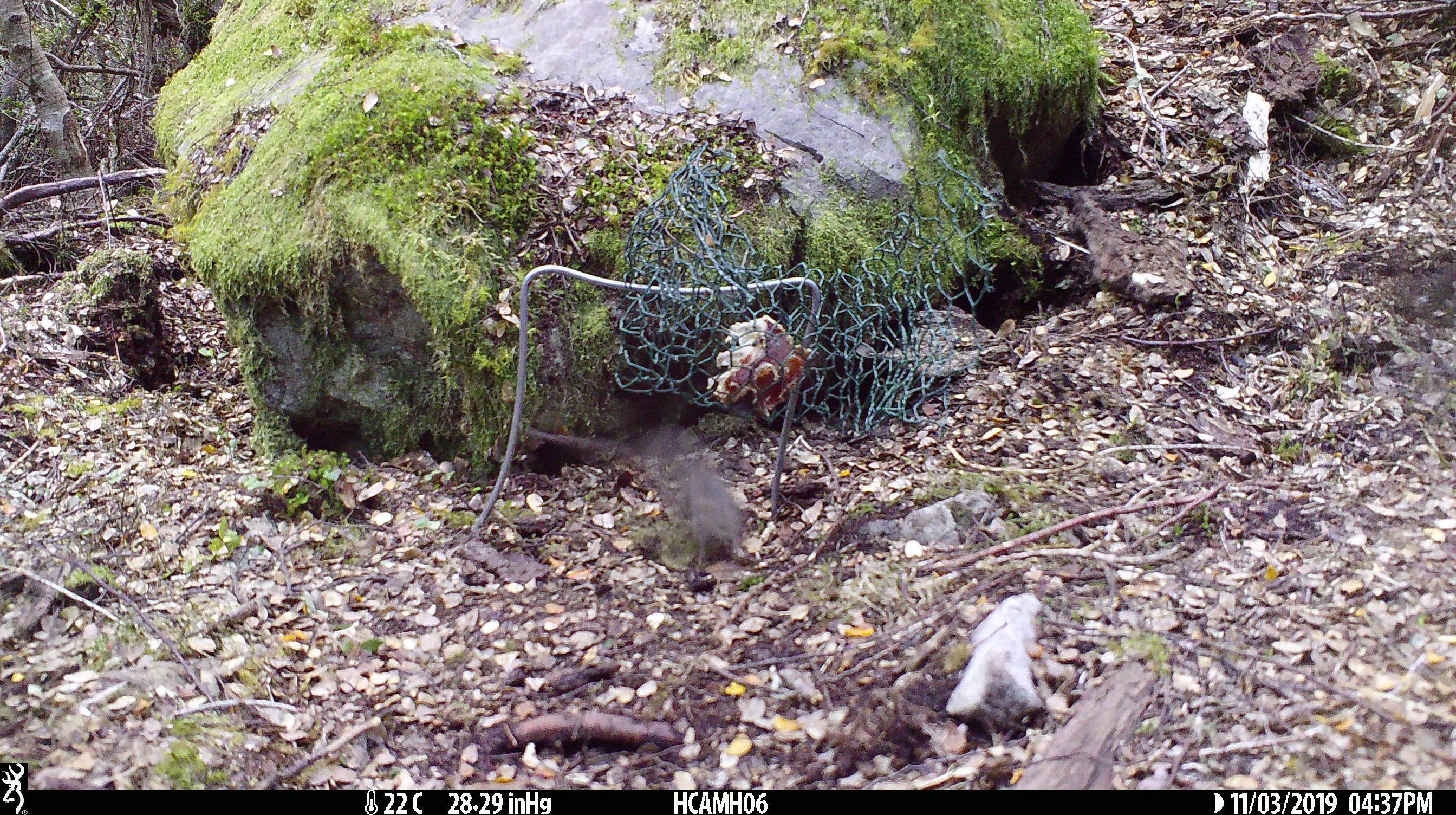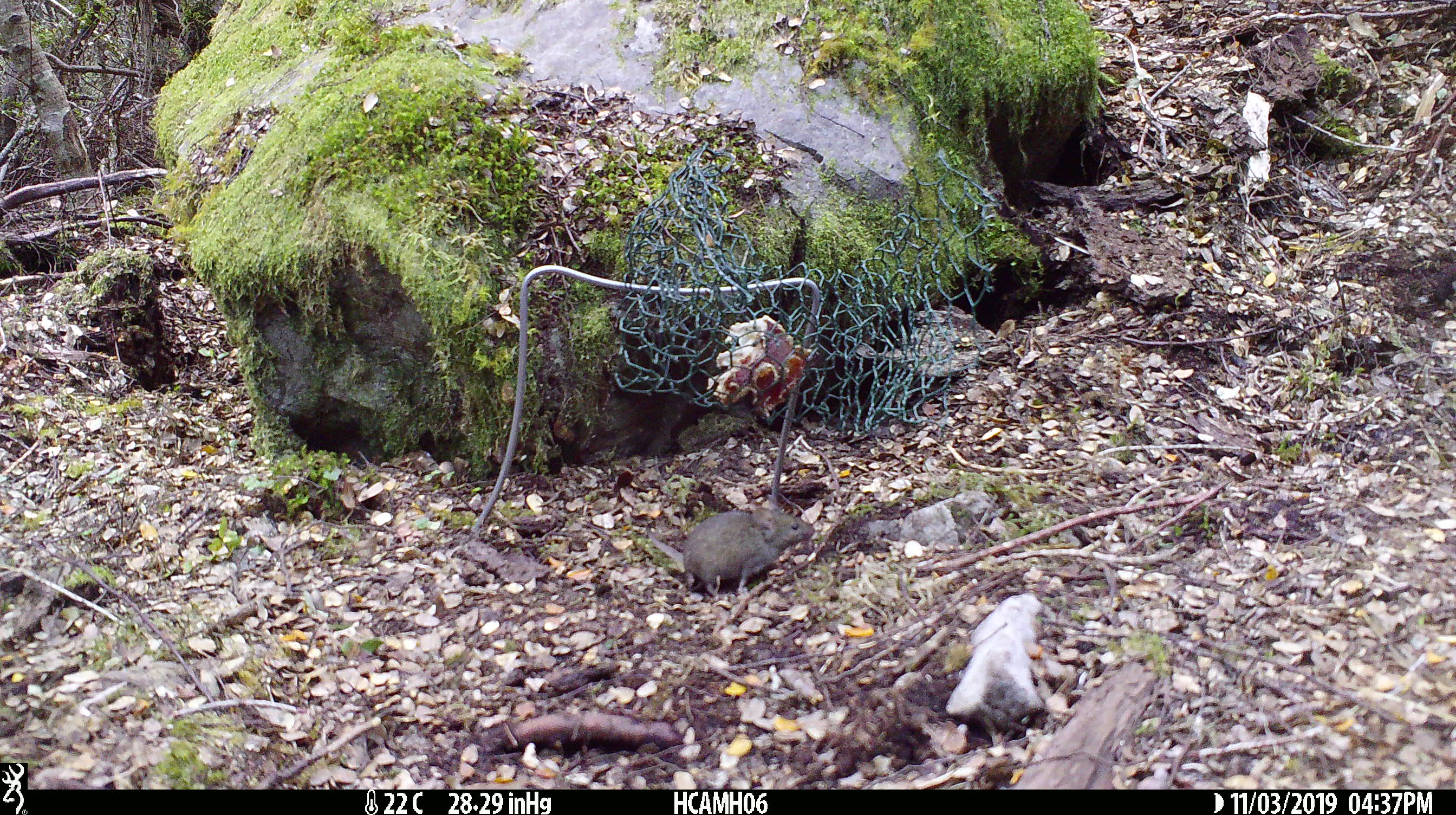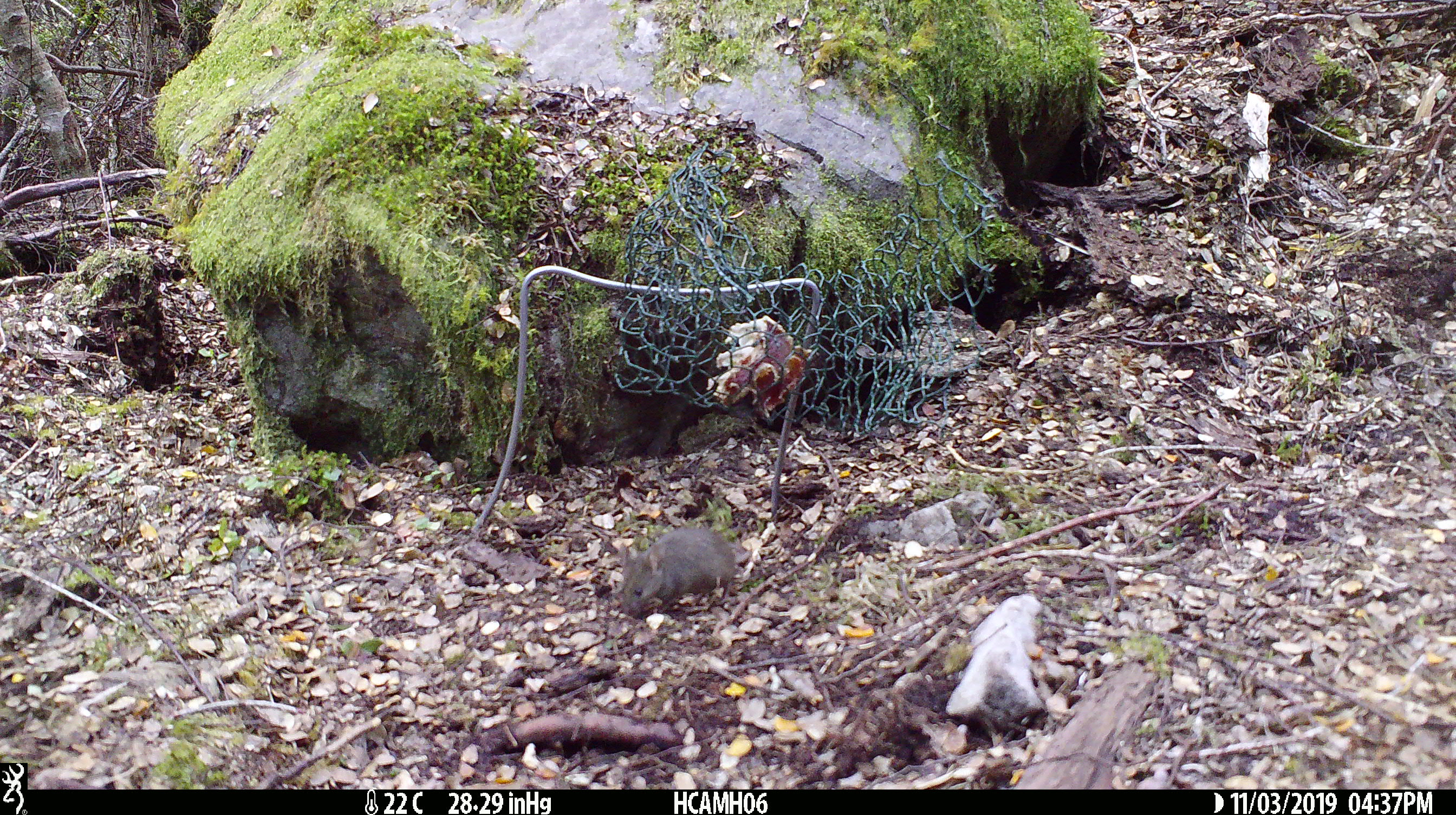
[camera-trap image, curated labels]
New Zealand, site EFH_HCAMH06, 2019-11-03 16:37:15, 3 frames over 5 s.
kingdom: Animalia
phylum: Chordata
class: Mammalia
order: Rodentia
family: Muridae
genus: Mus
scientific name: Mus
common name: mouse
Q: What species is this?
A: Mouse (Mus).